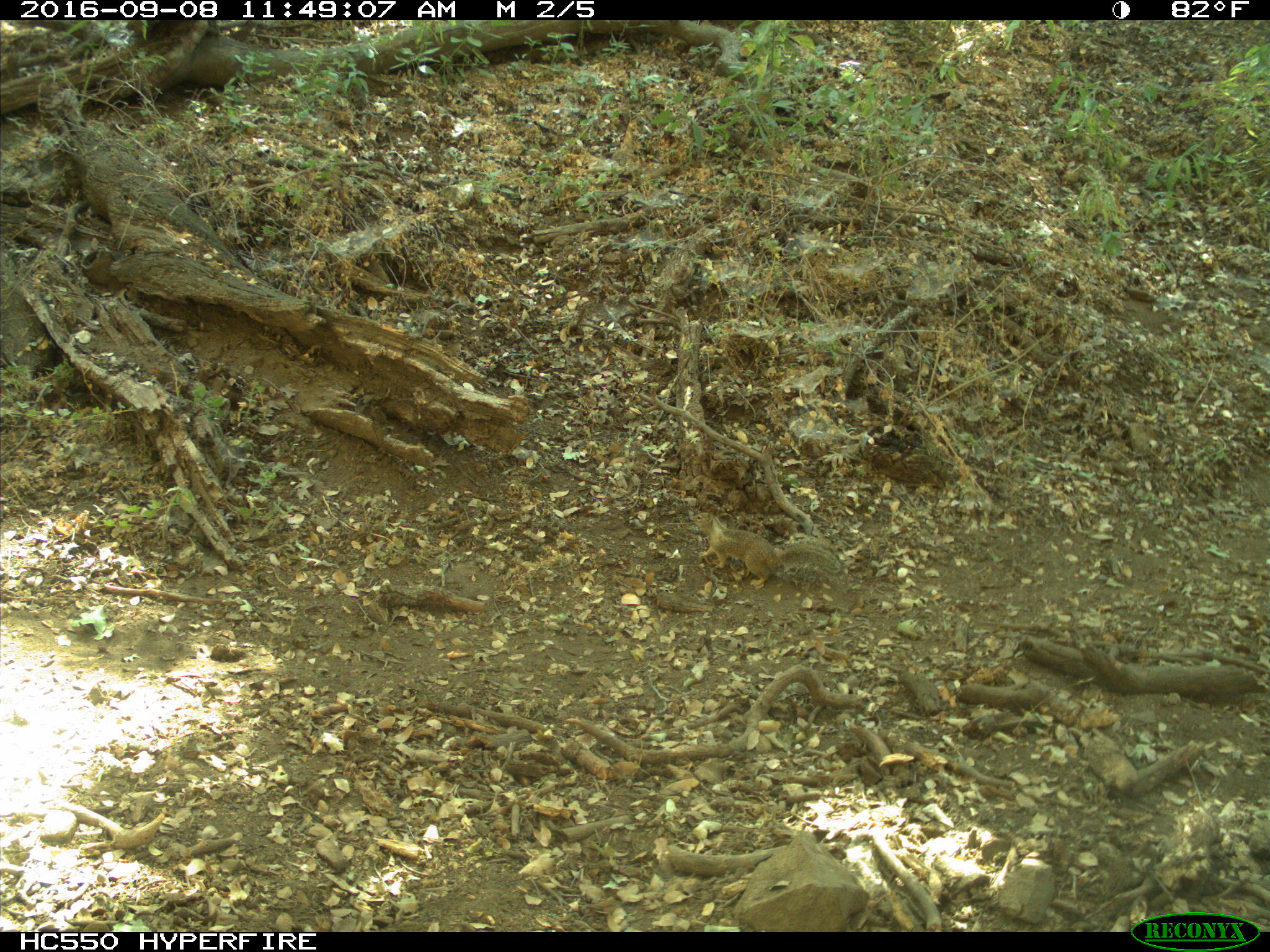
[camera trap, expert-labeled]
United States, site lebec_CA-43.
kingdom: Animalia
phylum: Chordata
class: Mammalia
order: Rodentia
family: Sciuridae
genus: Otospermophilus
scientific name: Otospermophilus beecheyi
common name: california ground squirrel